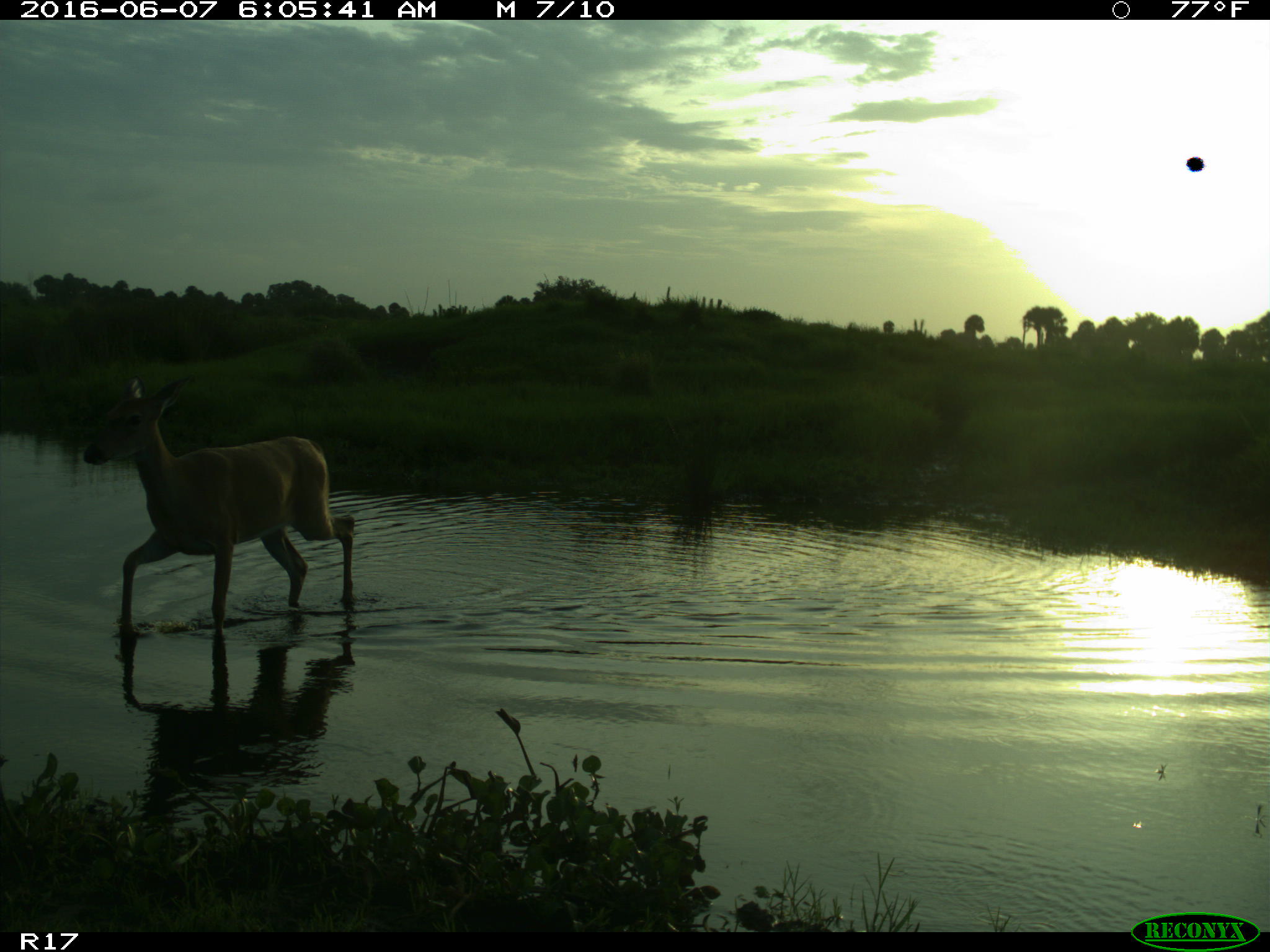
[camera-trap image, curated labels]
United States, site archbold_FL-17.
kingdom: Animalia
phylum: Chordata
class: Mammalia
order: Artiodactyla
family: Cervidae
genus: Odocoileus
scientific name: Odocoileus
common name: deer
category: unidentified deer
Unidentified deer (deer) (Odocoileus).